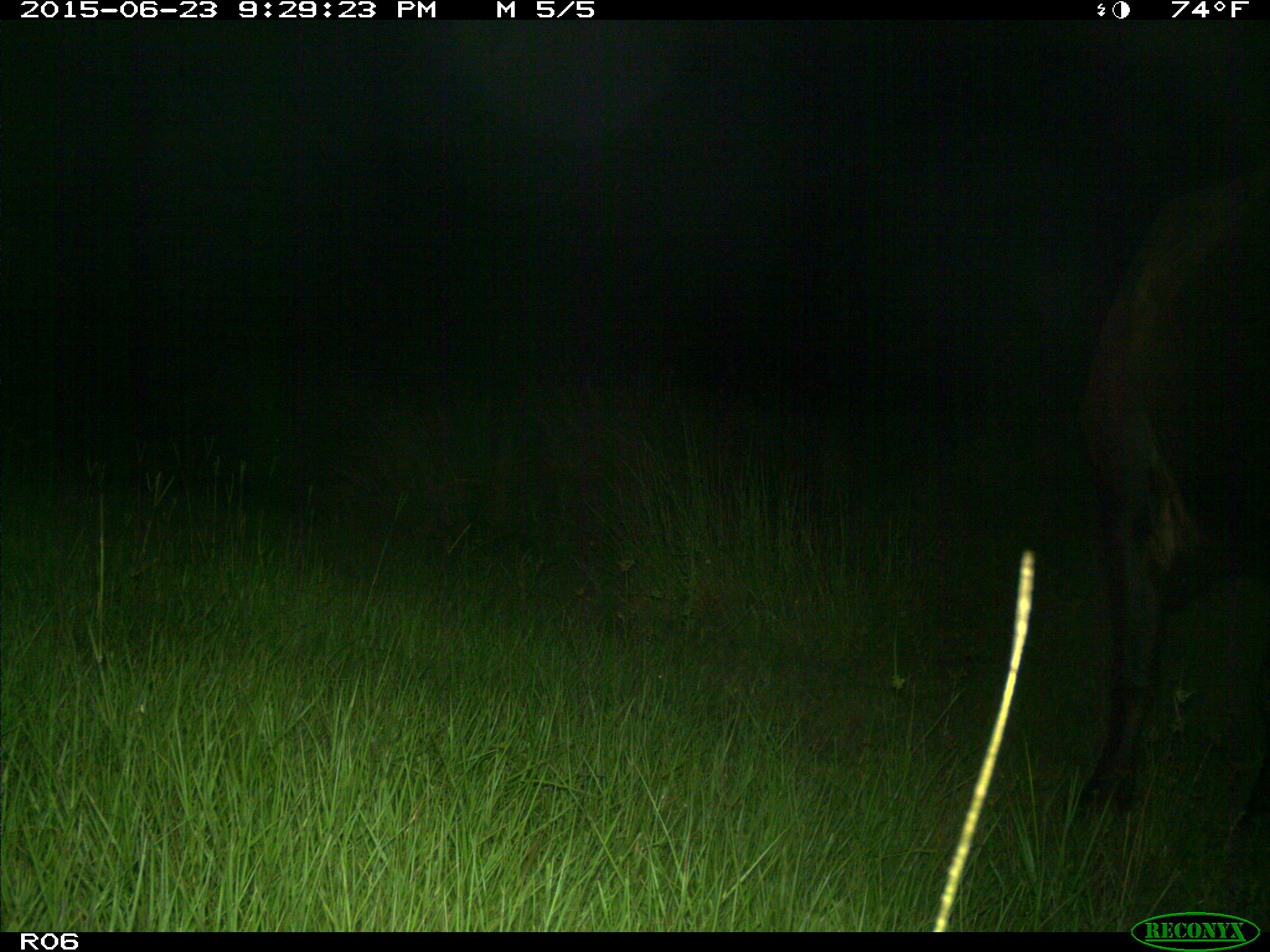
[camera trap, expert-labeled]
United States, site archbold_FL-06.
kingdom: Animalia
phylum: Chordata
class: Mammalia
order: Artiodactyla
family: Bovidae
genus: Bos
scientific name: Bos taurus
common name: domestic cow